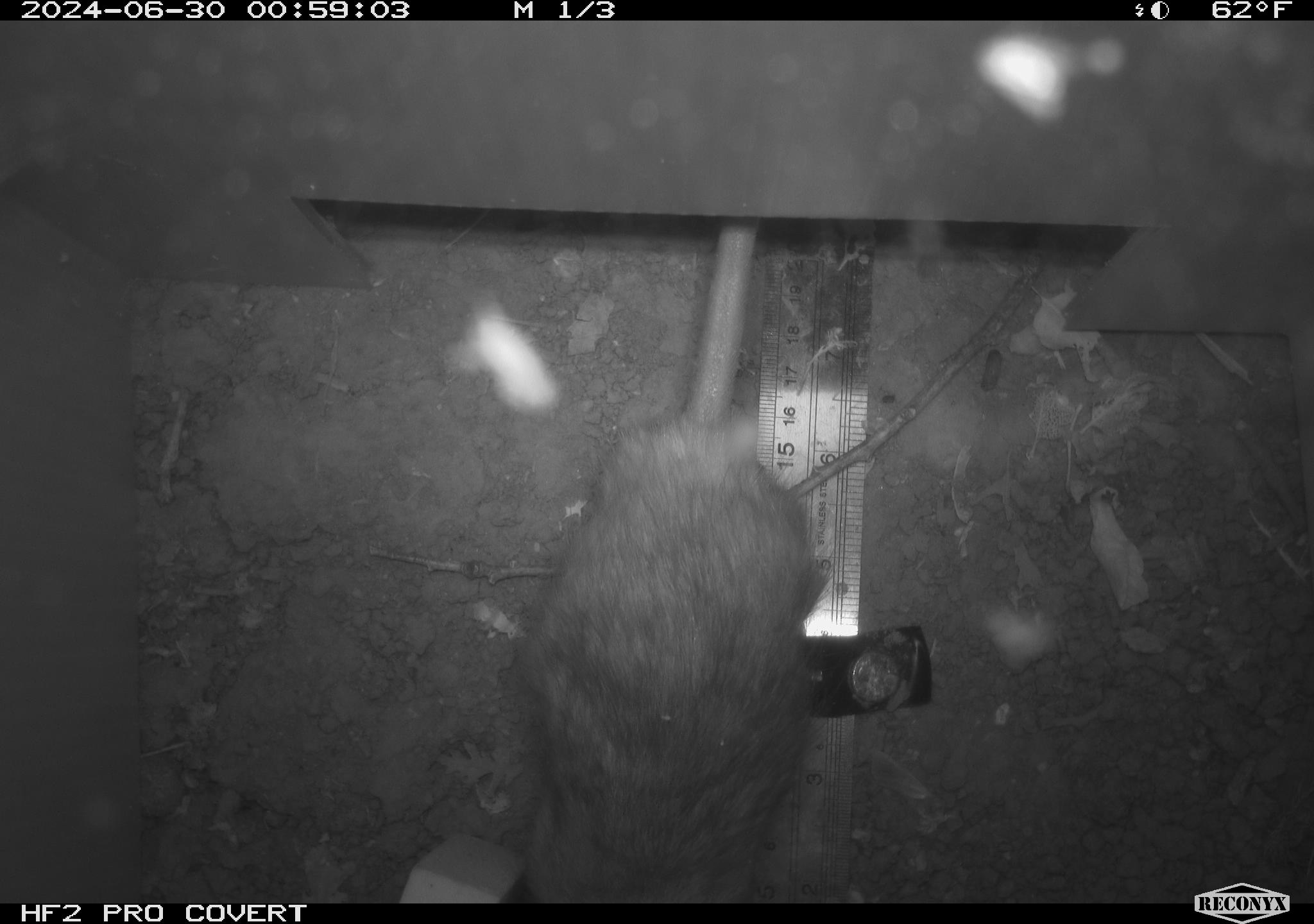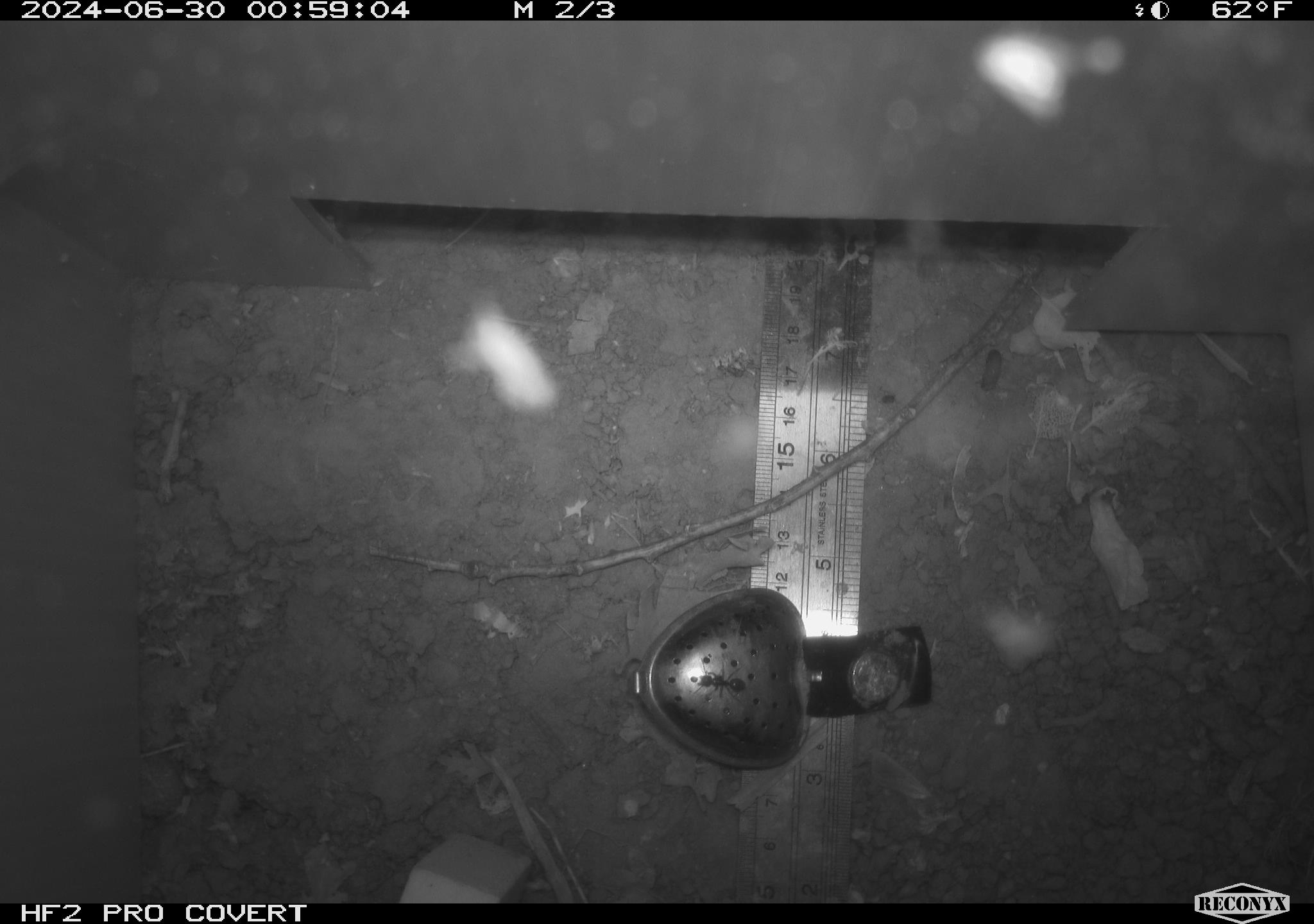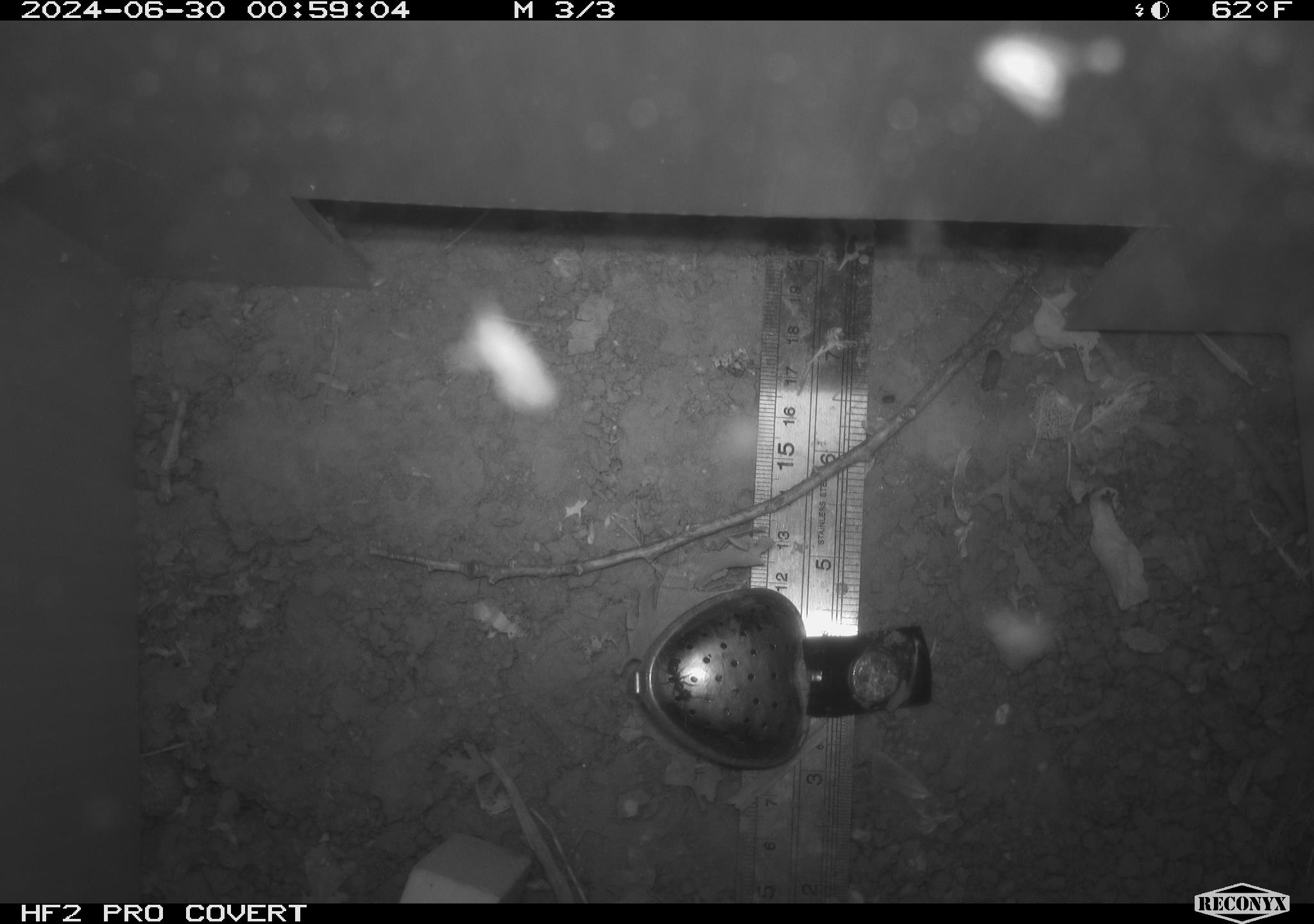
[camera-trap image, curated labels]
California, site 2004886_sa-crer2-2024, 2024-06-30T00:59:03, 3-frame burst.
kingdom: Animalia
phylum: Chordata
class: Mammalia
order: Rodentia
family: Muridae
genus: Rattus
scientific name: Rattus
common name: rat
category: rattus species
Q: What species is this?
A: Rattus species (rat) (Rattus).